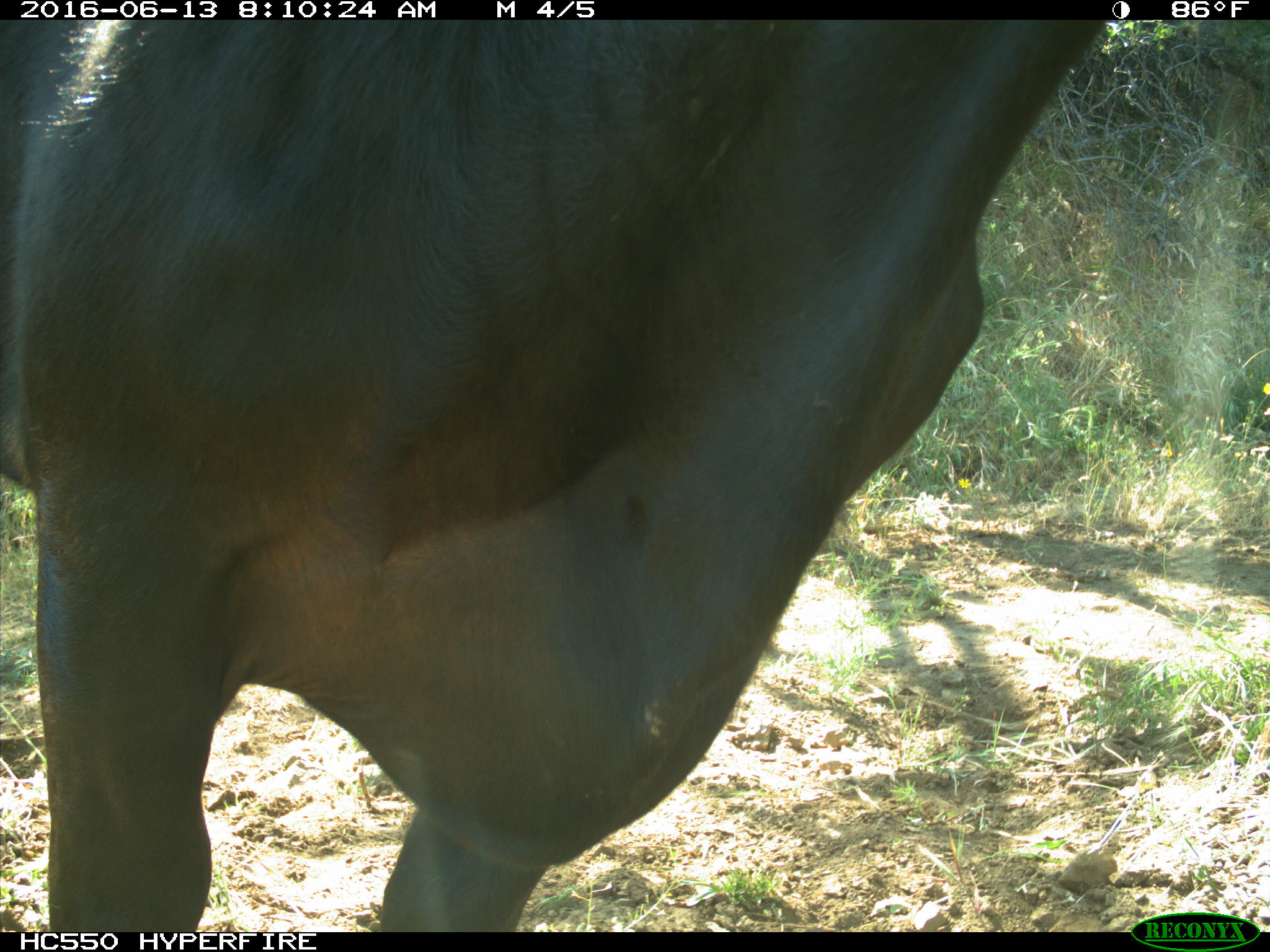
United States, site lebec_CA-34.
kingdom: Animalia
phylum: Chordata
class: Mammalia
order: Artiodactyla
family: Bovidae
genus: Bos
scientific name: Bos taurus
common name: domestic cow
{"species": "Bos taurus (domestic cow)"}